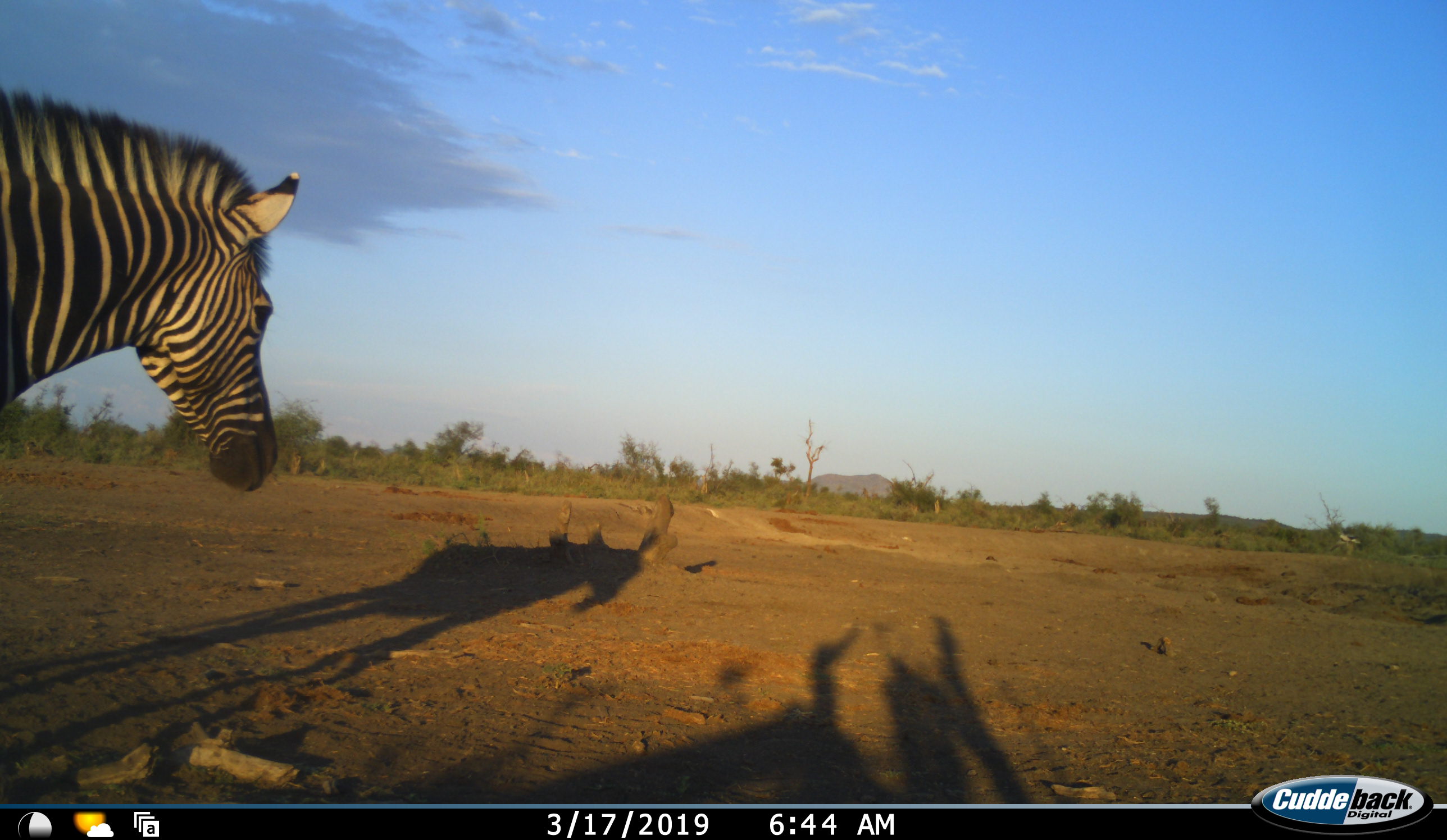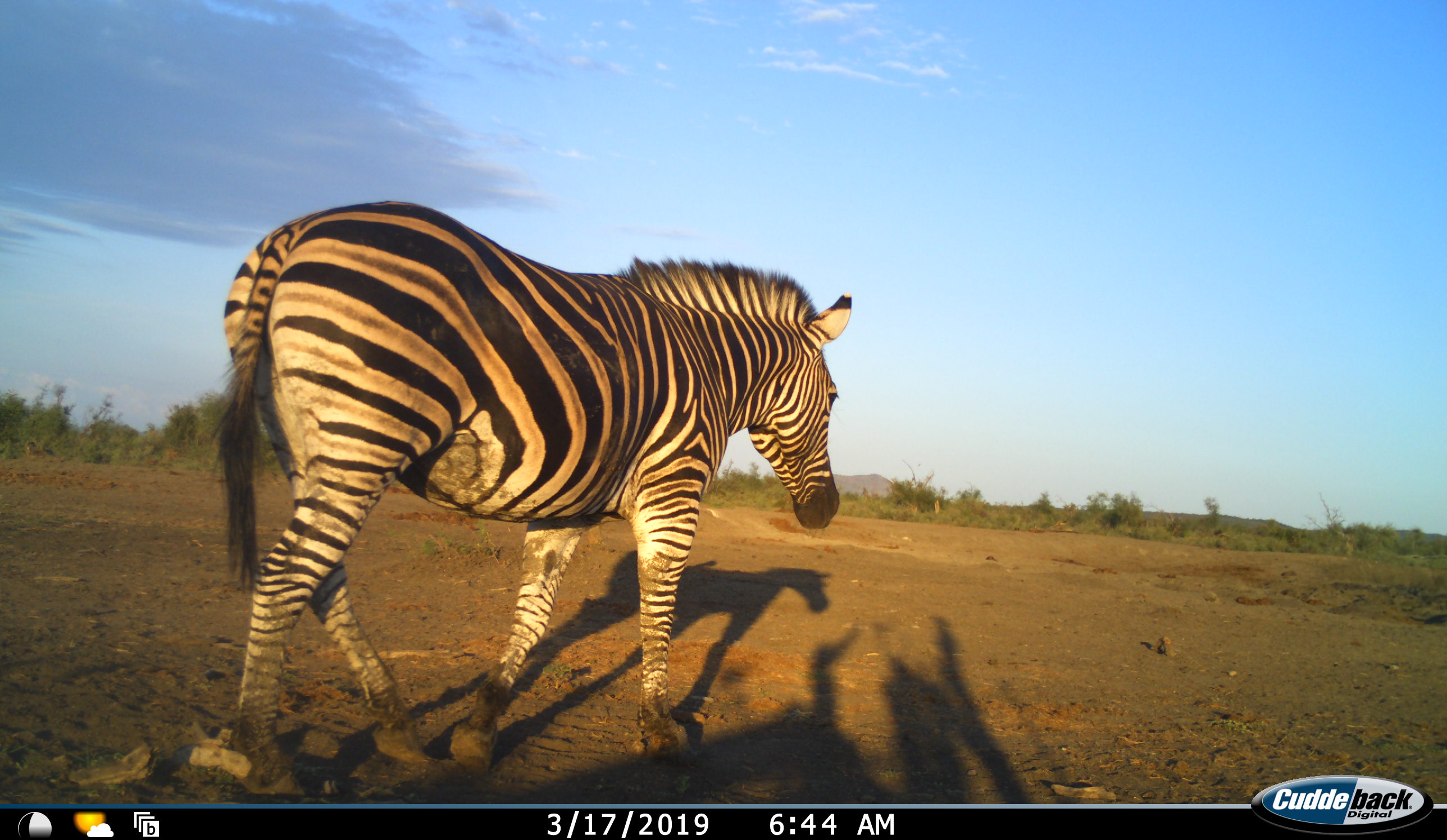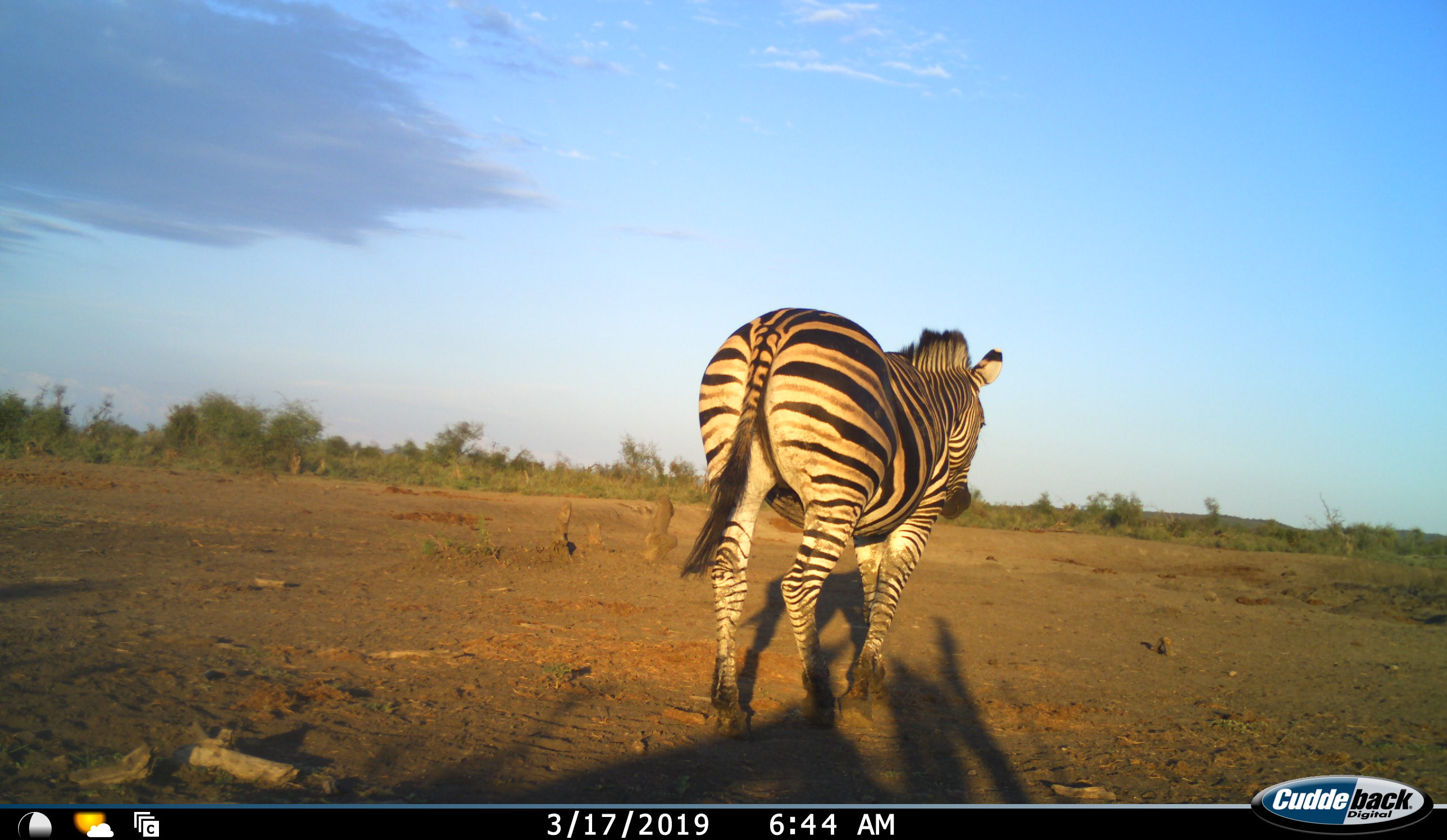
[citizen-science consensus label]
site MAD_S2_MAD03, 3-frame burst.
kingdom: Animalia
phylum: Chordata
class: Mammalia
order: Perissodactyla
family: Equidae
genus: Equus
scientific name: Equus quagga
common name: plains zebra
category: zebraplains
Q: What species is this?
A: Zebraplains (plains zebra) (Equus quagga).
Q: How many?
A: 1.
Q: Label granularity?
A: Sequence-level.